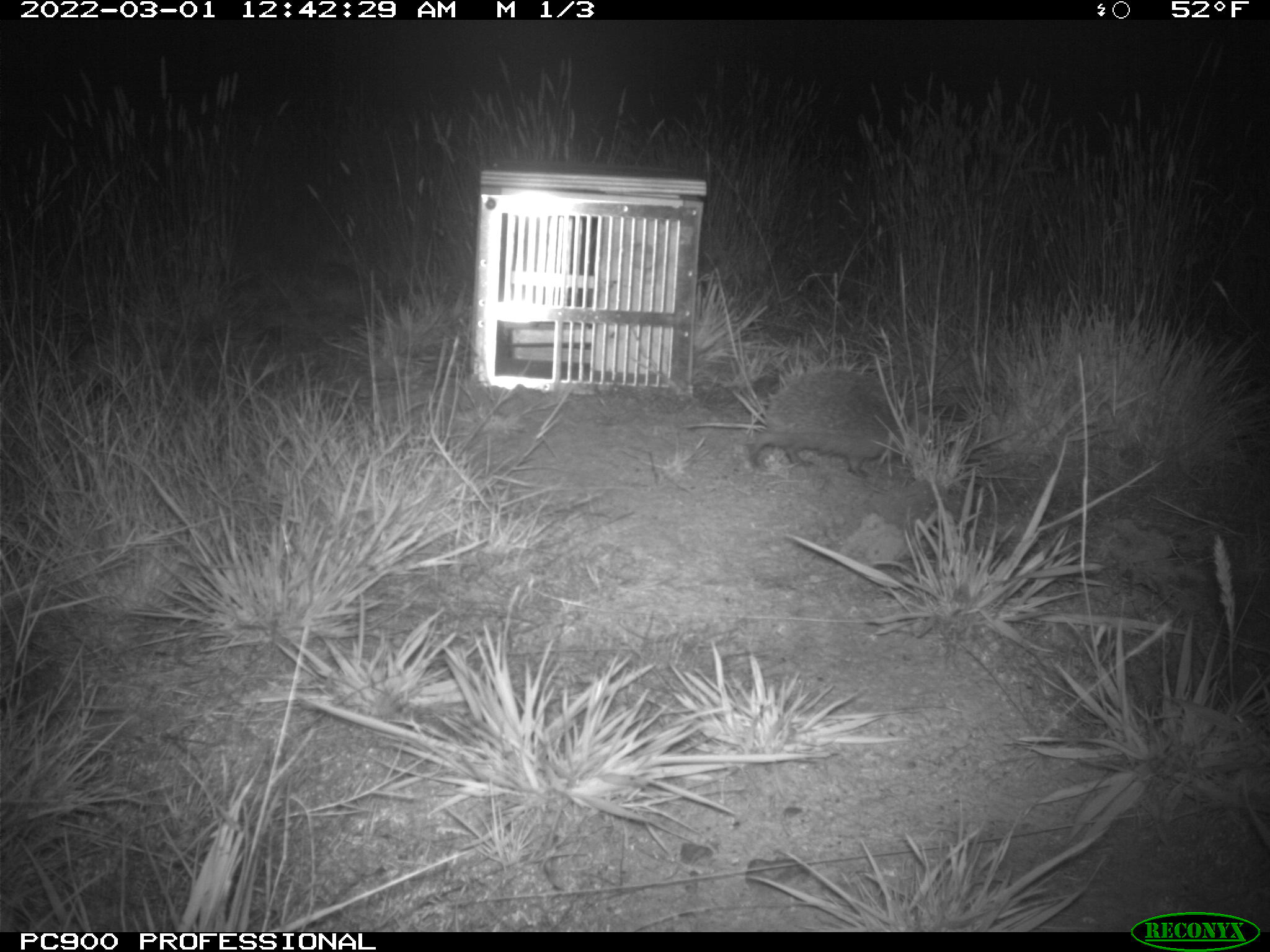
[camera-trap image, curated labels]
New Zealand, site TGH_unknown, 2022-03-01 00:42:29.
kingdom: Animalia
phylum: Chordata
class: Mammalia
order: Eulipotyphla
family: Erinaceidae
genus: Erinaceus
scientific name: Erinaceus europaeus europaeus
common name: european hedgehog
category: hedgehog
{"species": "hedgehog (european hedgehog) (Erinaceus europaeus europaeus)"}